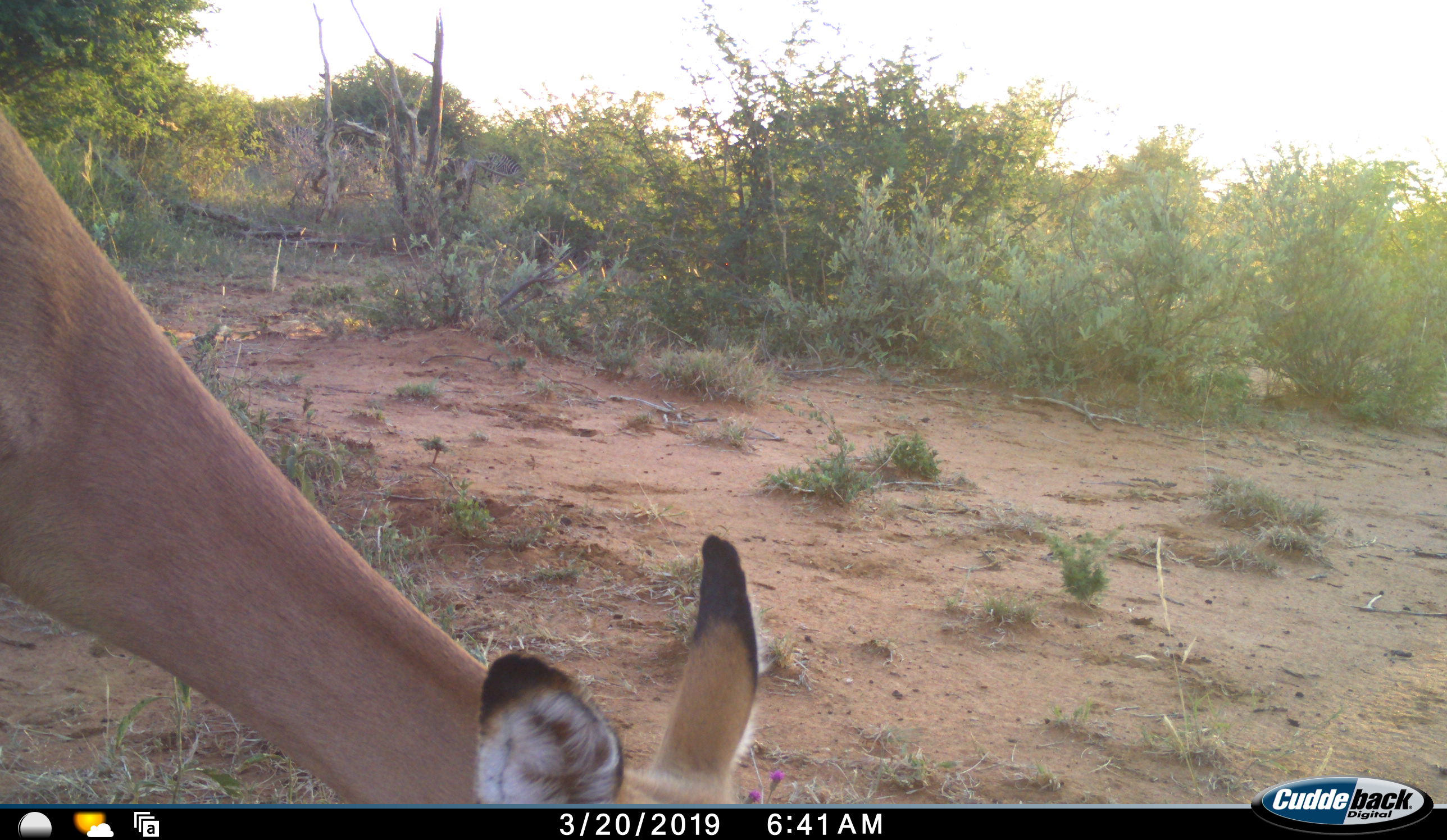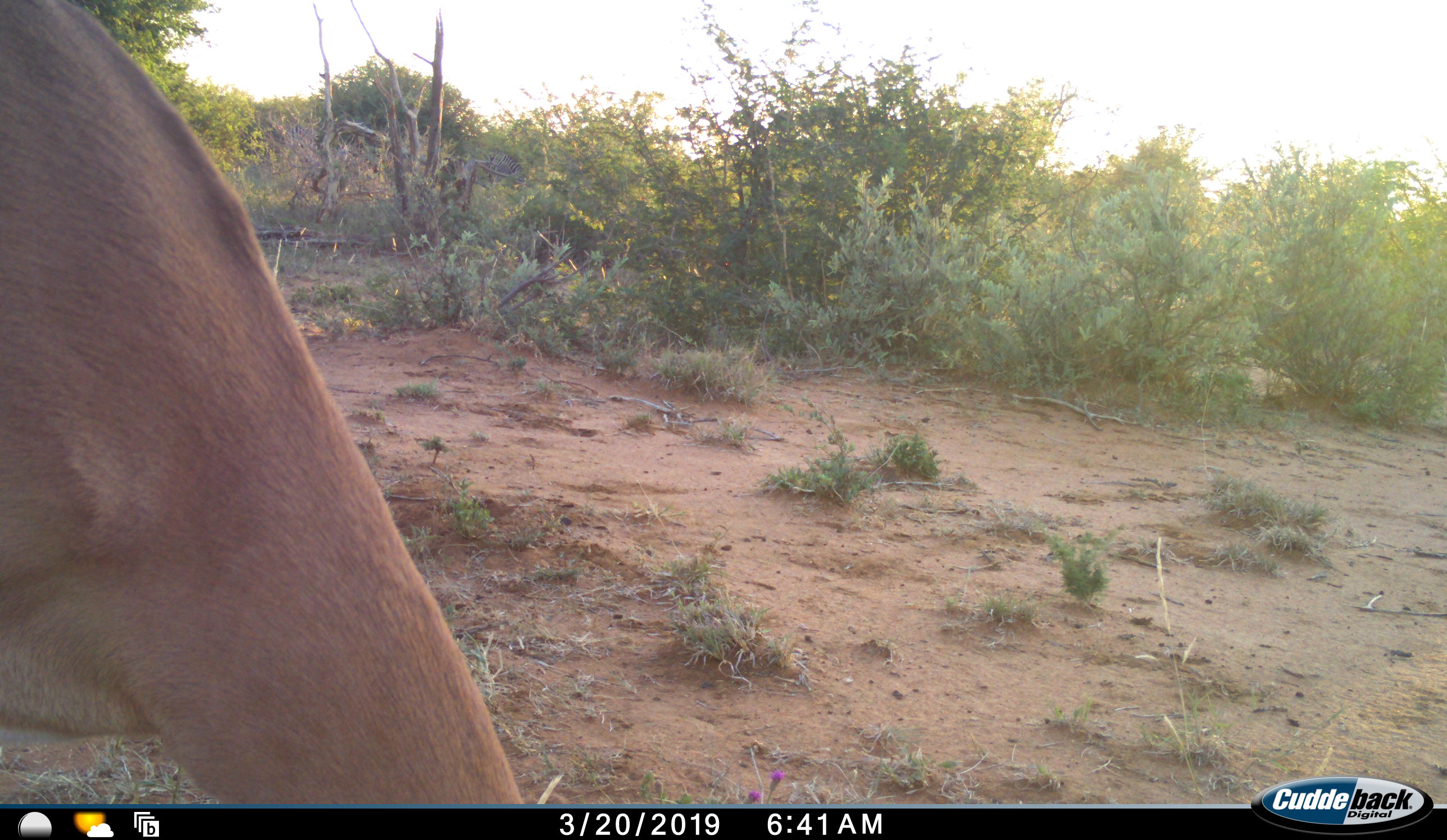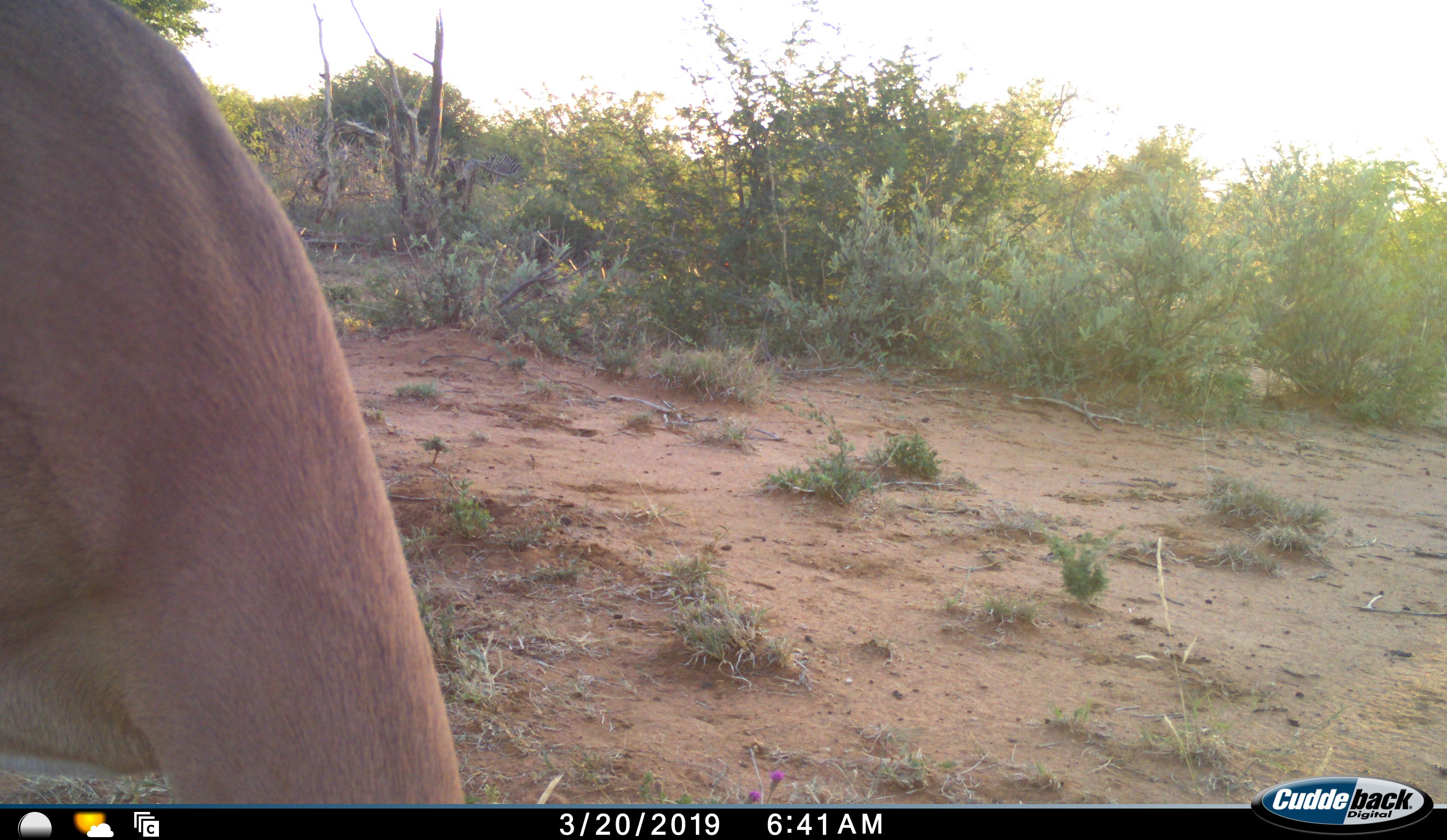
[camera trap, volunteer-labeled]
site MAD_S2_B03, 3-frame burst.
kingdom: Animalia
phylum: Chordata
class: Mammalia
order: Artiodactyla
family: Bovidae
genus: Aepyceros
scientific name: Aepyceros melampus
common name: impala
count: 1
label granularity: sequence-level